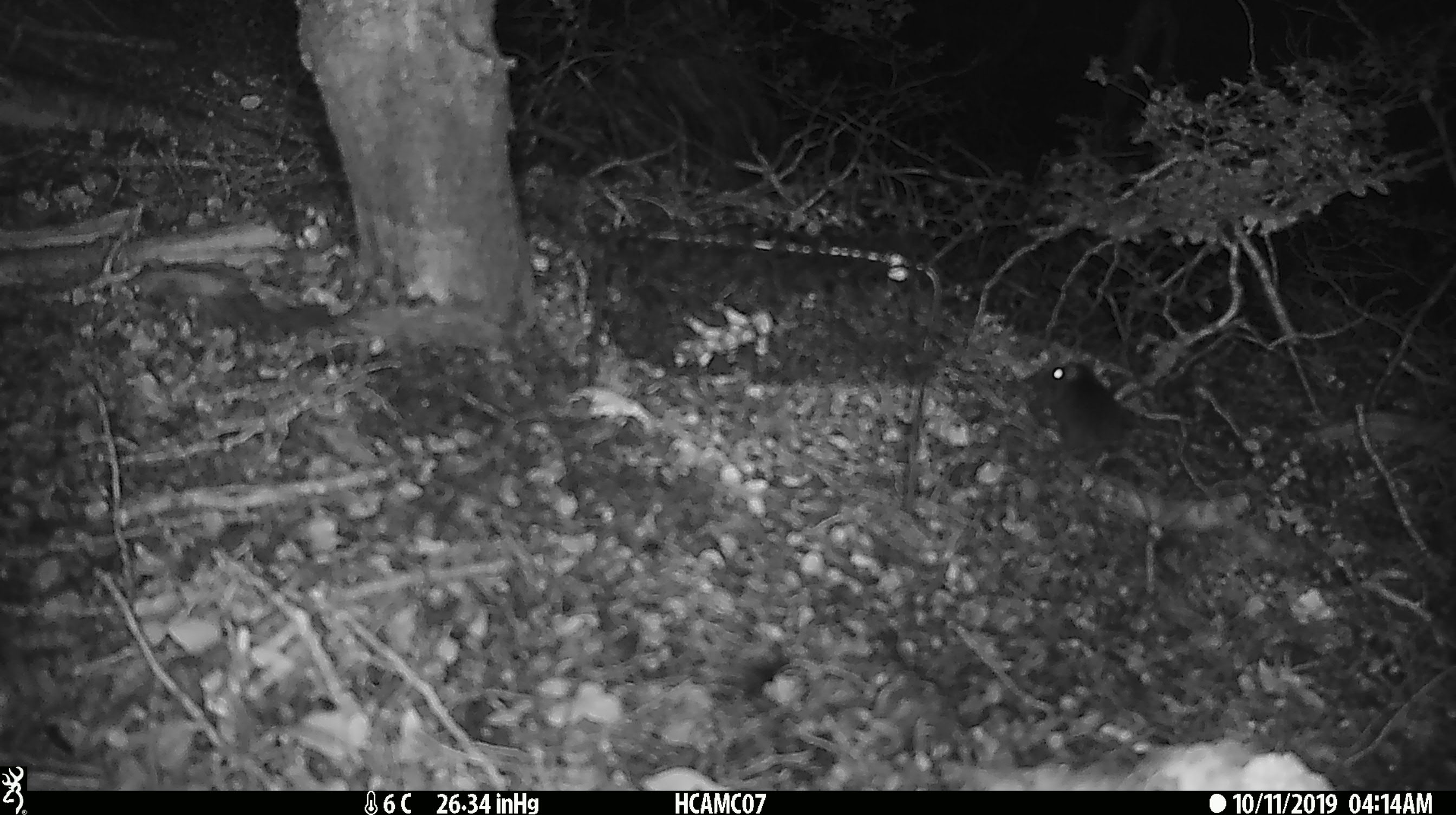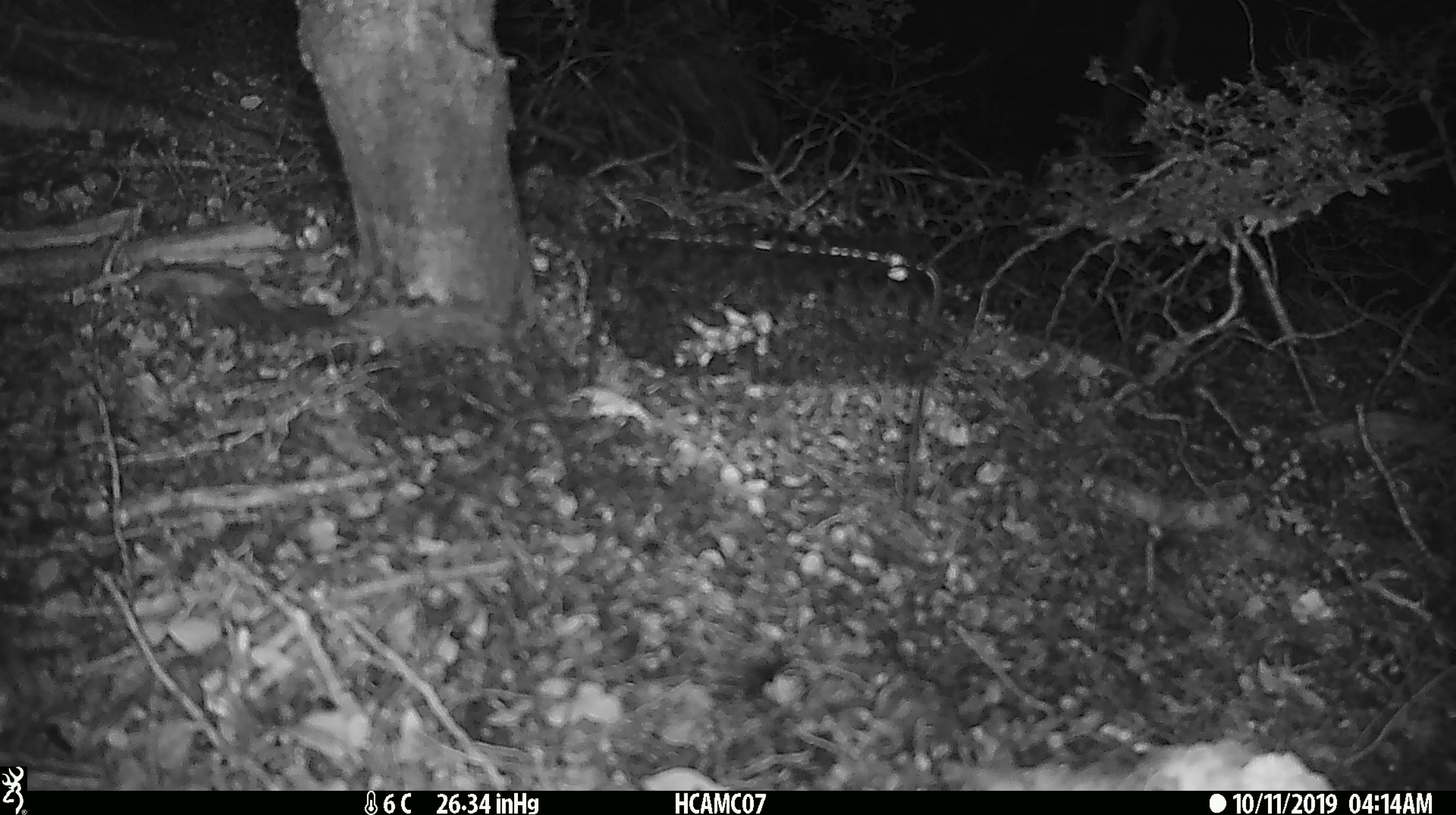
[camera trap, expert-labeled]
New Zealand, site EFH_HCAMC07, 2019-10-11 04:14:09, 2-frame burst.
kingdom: Animalia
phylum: Chordata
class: Mammalia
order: Rodentia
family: Muridae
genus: Mus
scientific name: Mus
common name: mouse